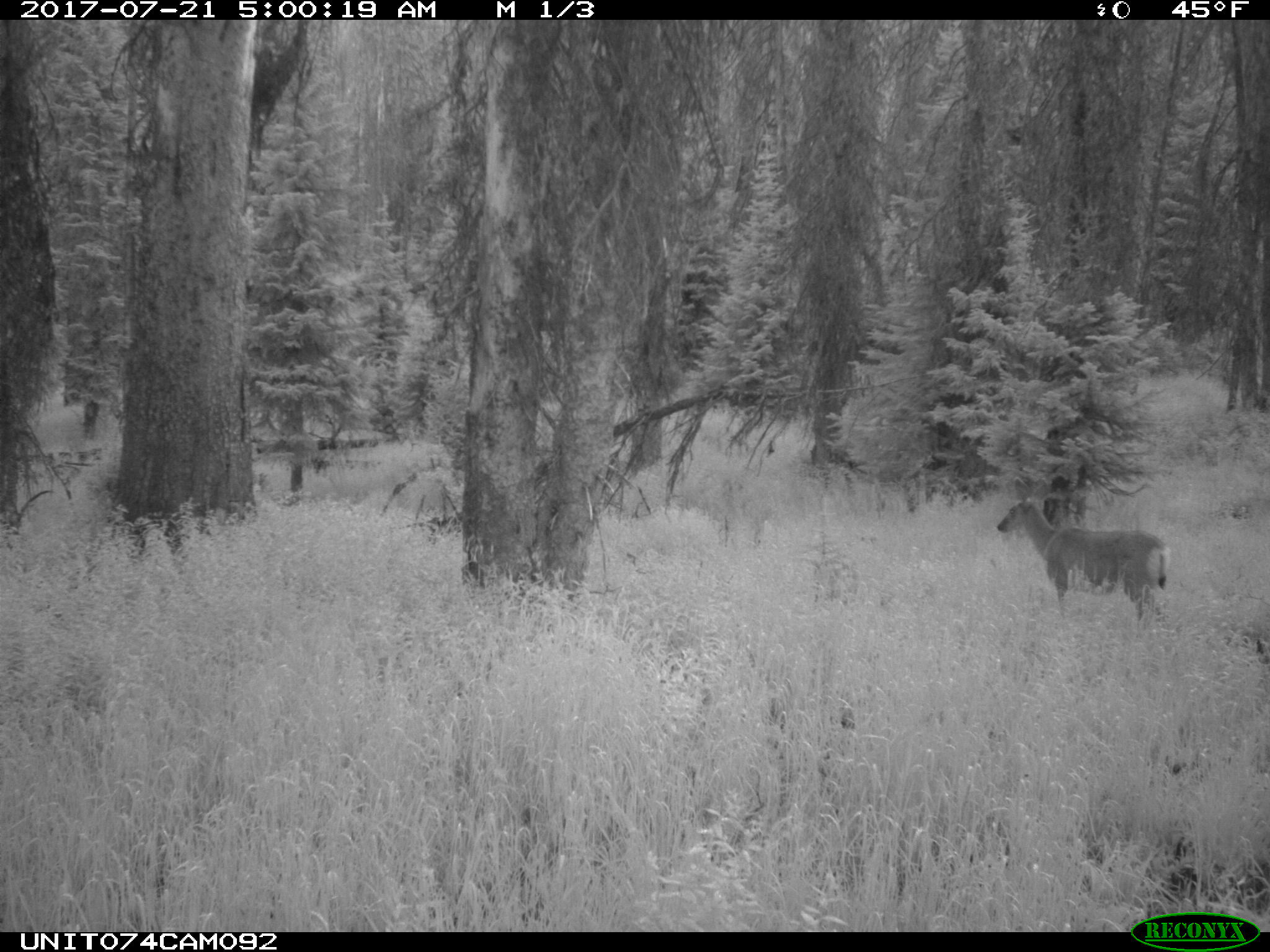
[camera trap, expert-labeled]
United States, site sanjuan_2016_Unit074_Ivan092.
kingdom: Animalia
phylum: Chordata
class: Mammalia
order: Artiodactyla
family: Cervidae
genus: Odocoileus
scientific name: Odocoileus hemionus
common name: mule deer